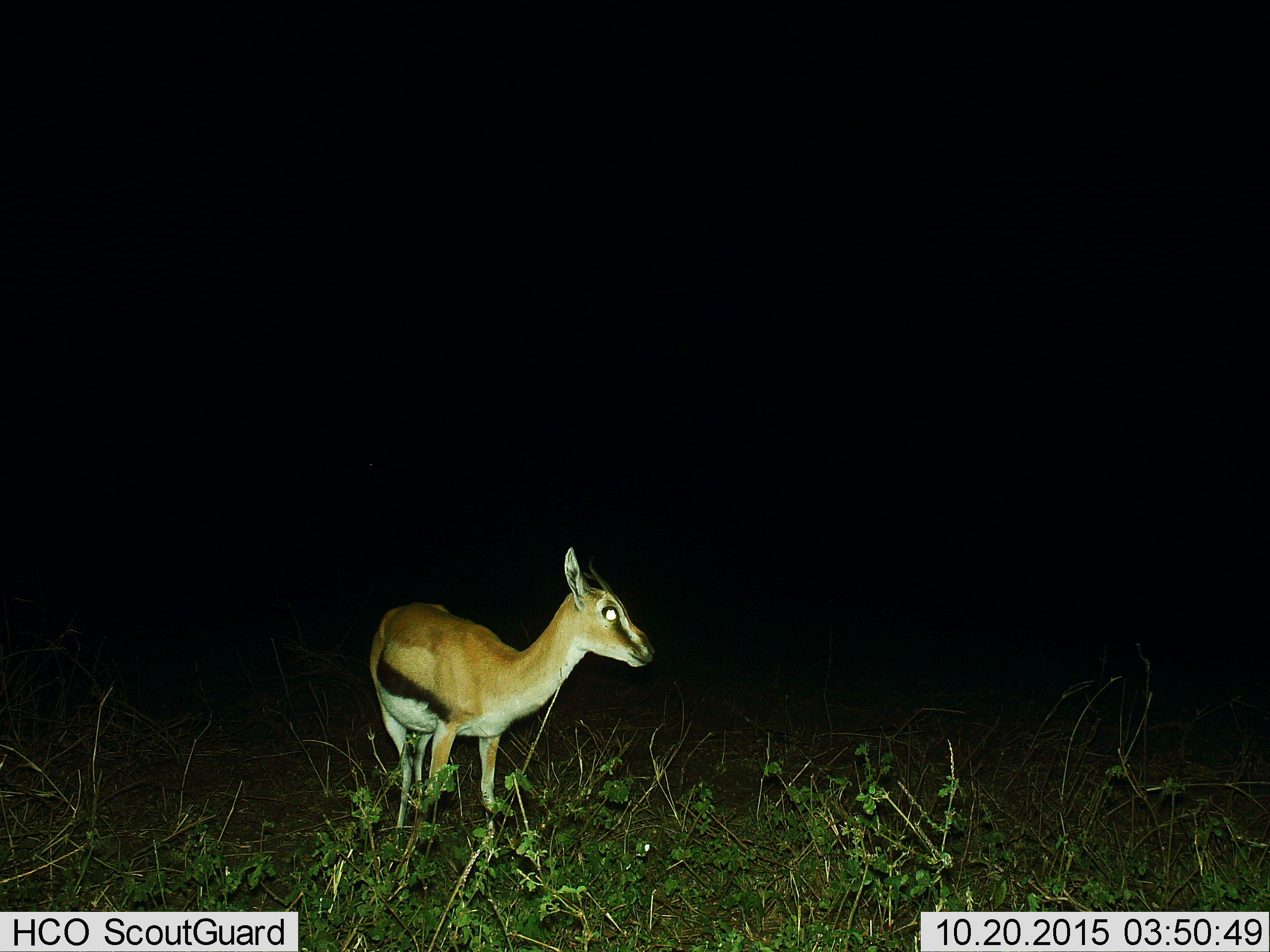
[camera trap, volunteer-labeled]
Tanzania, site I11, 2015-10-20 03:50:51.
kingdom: Animalia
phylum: Chordata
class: Mammalia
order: Artiodactyla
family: Bovidae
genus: Eudorcas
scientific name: Eudorcas thomsonii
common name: thomson's gazelle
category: gazellethomsons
Gazellethomsons (thomson's gazelle) (Eudorcas thomsonii), count 1. Behavior (volunteer vote fractions): standing 100%, resting 0%, moving 0%, interacting 0%. Young present (vote fraction): 0%. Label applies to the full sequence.